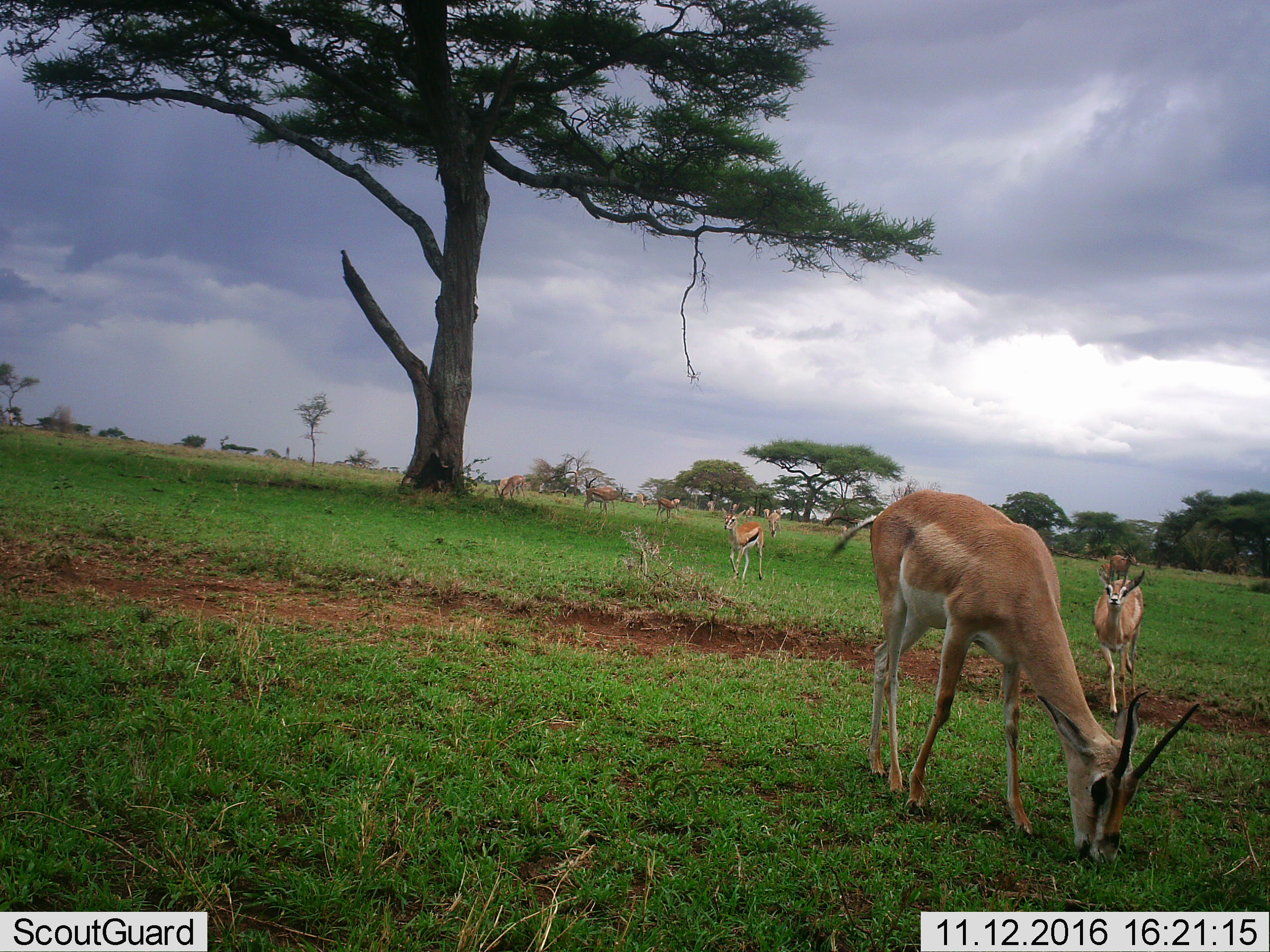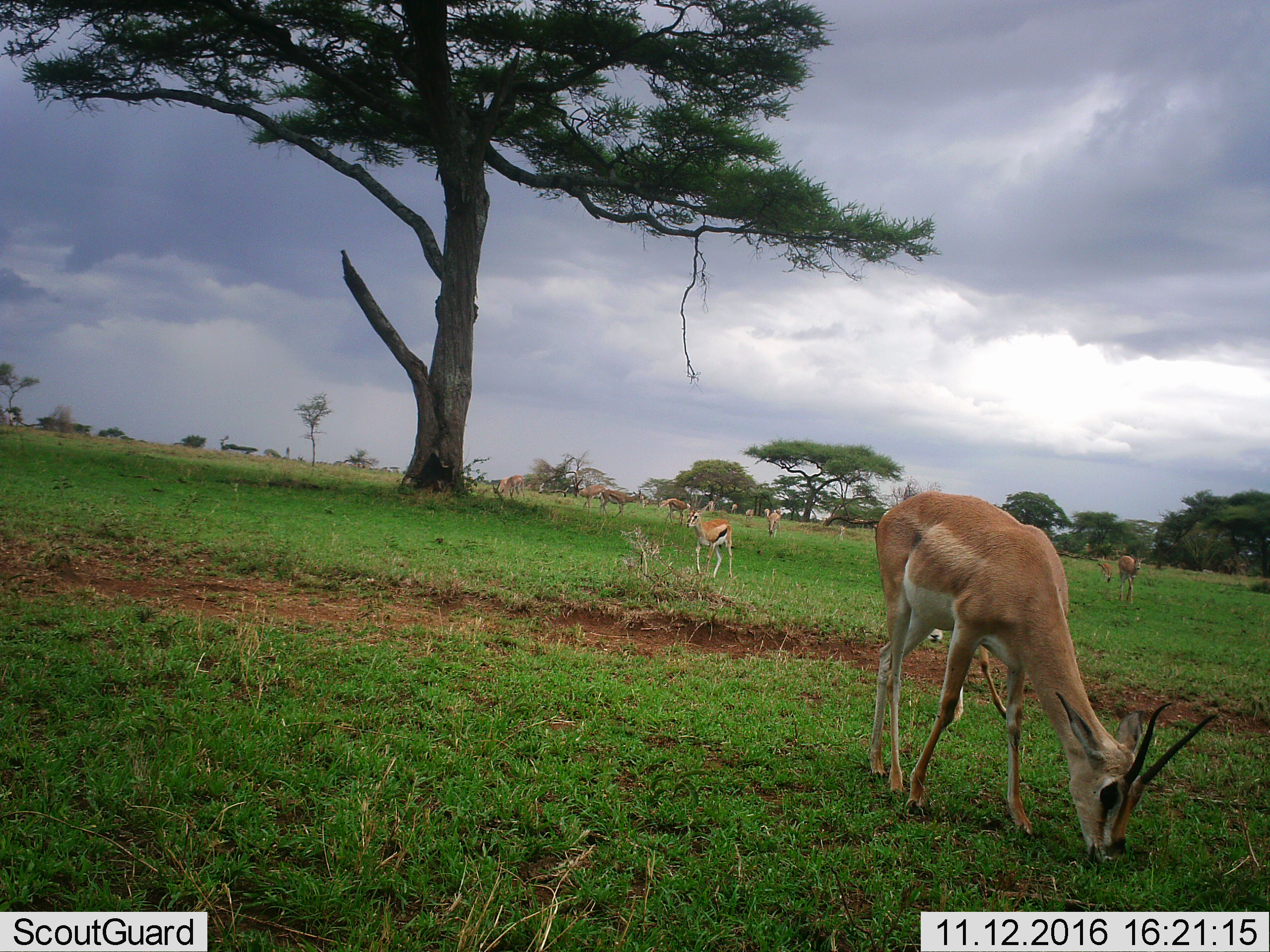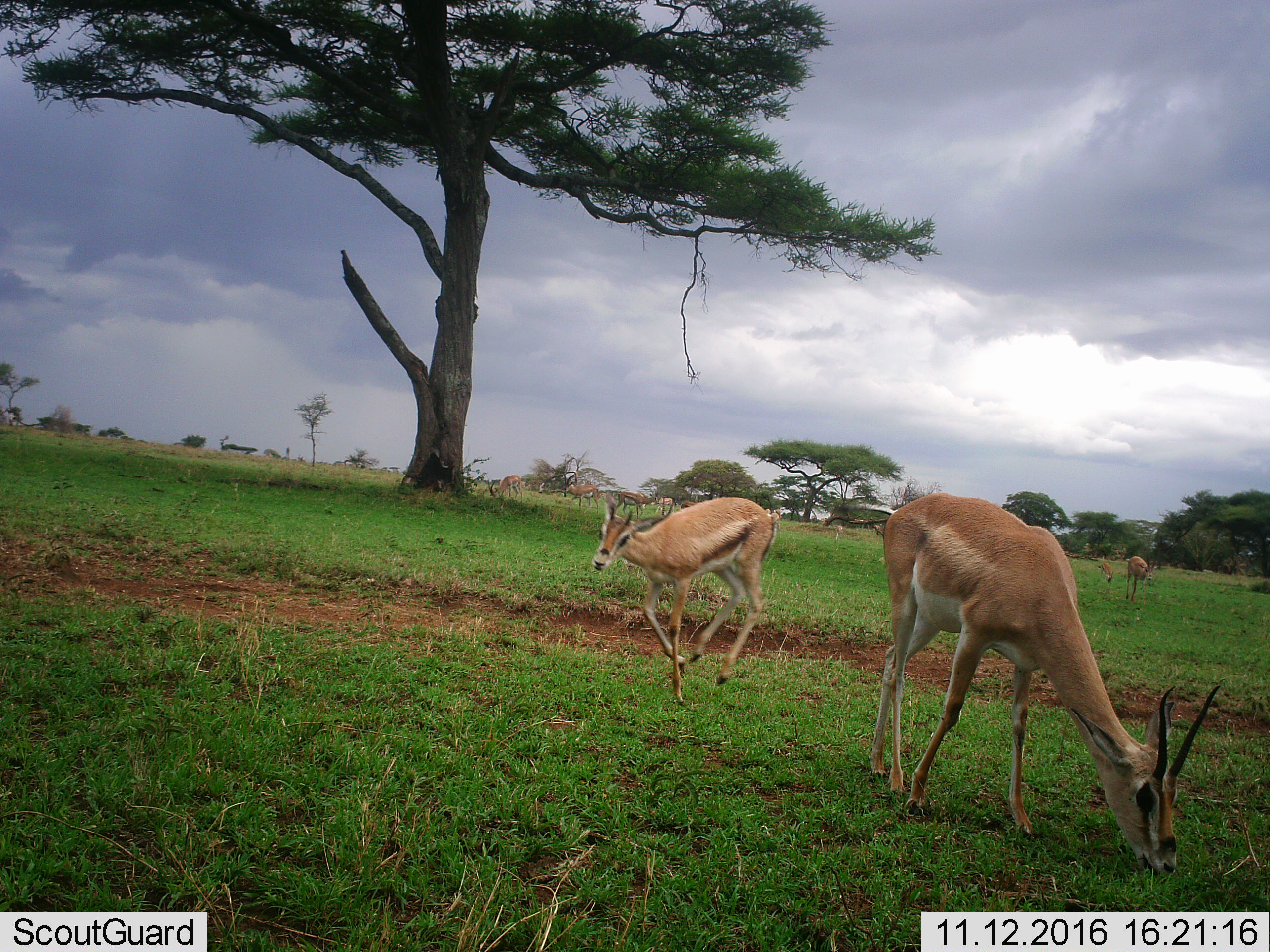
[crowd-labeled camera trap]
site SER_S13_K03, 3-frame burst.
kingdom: Animalia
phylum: Chordata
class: Mammalia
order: Artiodactyla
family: Bovidae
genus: Eudorcas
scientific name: Eudorcas thomsonii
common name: thomson's gazelle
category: gazellethomsons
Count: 8.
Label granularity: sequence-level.